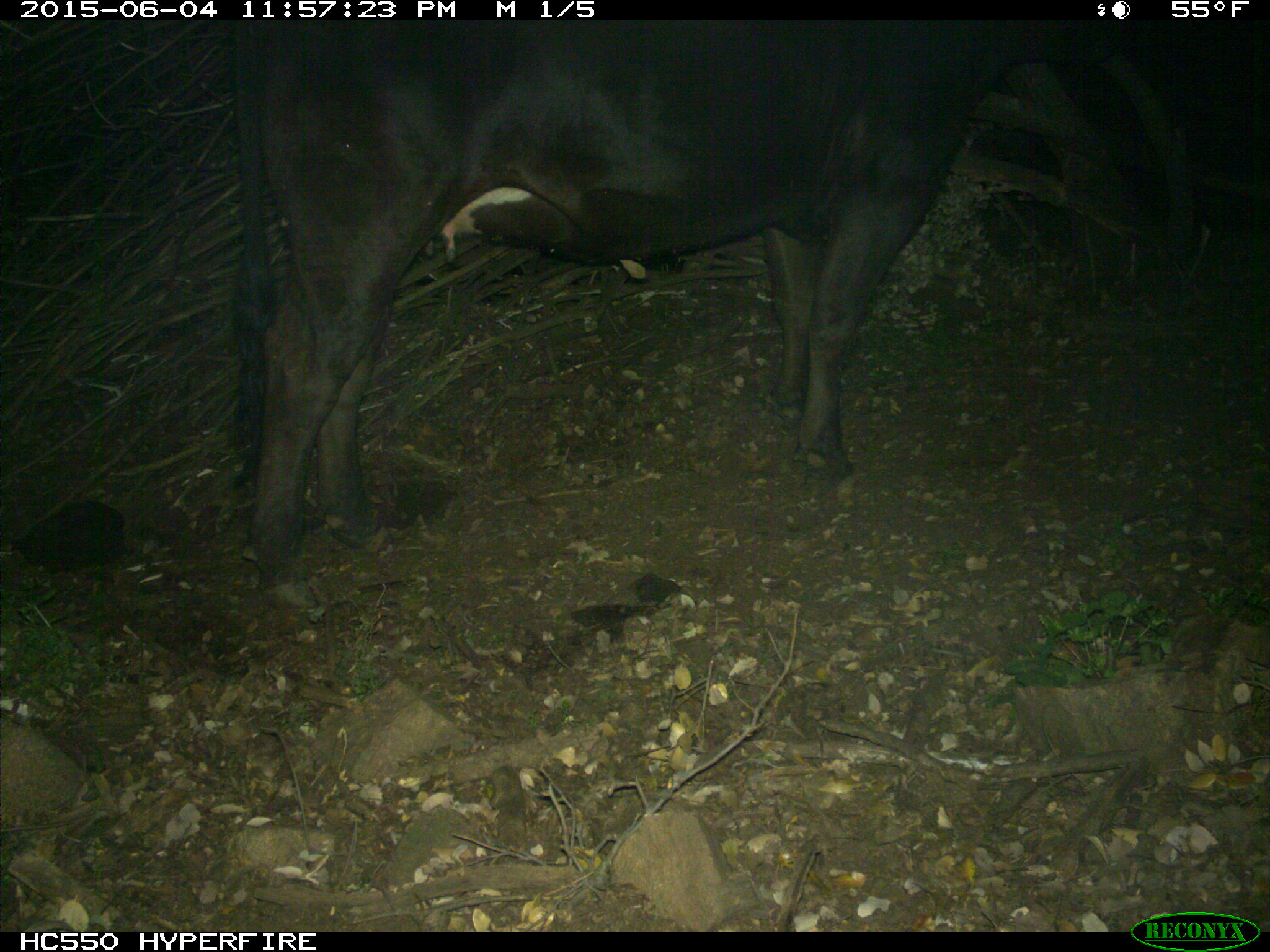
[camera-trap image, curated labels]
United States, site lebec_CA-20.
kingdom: Animalia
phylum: Chordata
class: Mammalia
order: Artiodactyla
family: Bovidae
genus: Bos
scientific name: Bos taurus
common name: domestic cow